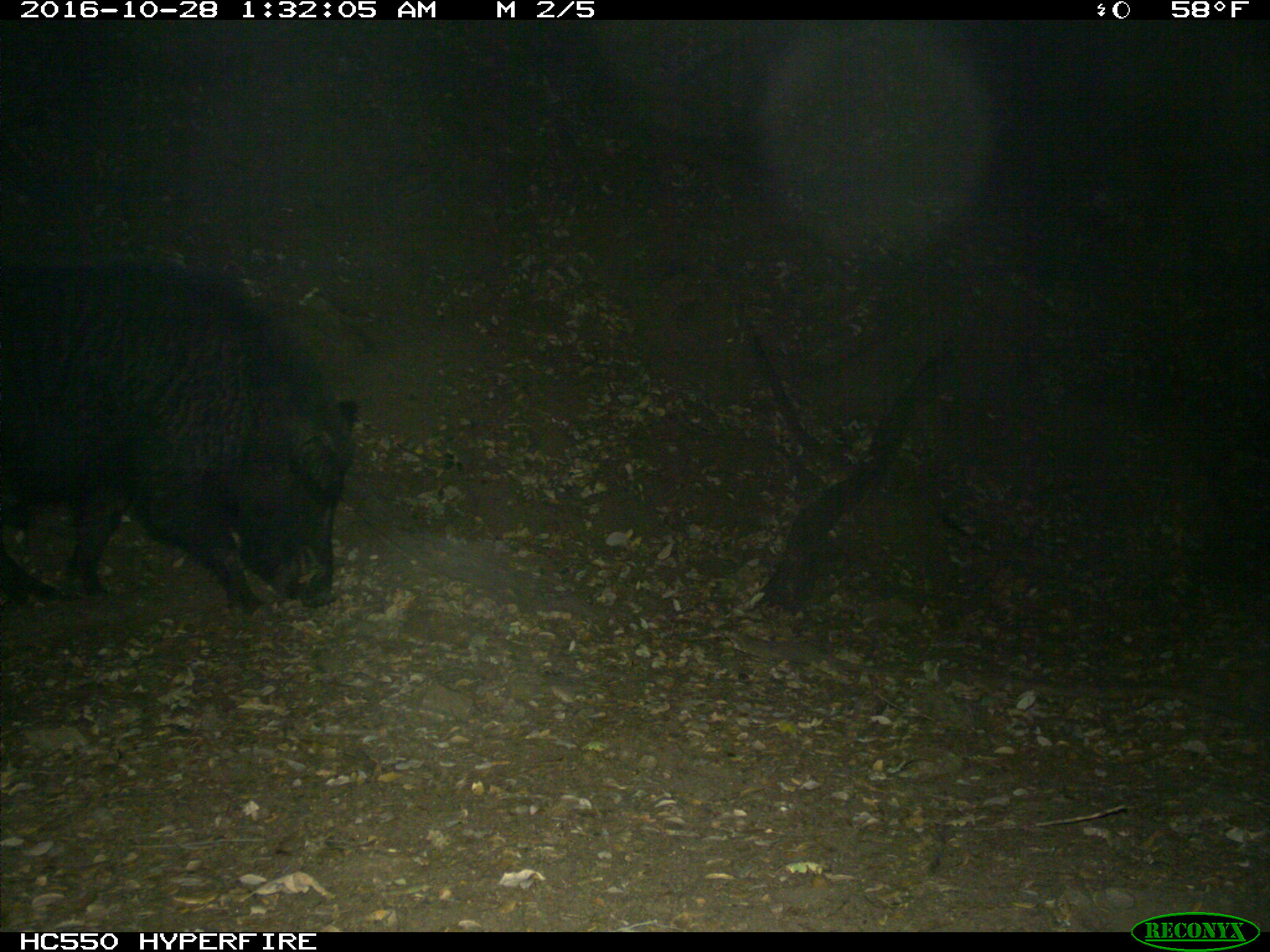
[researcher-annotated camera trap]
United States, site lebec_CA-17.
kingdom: Animalia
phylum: Chordata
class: Mammalia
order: Artiodactyla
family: Suidae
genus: Sus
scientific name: Sus scrofa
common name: wild boar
Sus scrofa (wild boar).